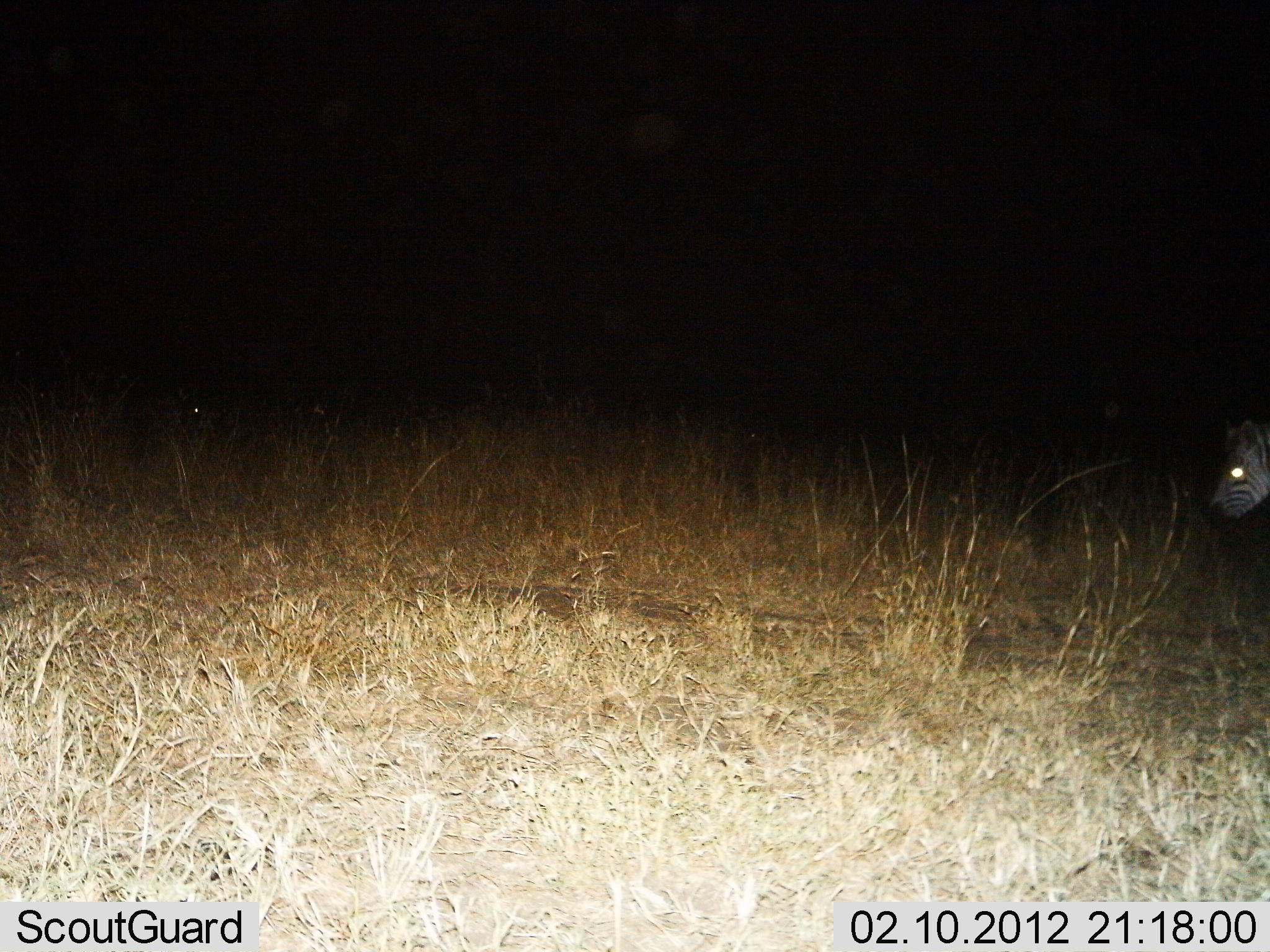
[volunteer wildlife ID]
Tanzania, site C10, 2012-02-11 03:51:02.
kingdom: Animalia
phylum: Chordata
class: Mammalia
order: Perissodactyla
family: Equidae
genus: Equus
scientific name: Equus quagga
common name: plains zebra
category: zebra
Zebra (plains zebra) (Equus quagga), count 1. Behavior (volunteer vote fractions): standing 50%, resting 0%, moving 57%, interacting 0%. Young present (vote fraction): 0%. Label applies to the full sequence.